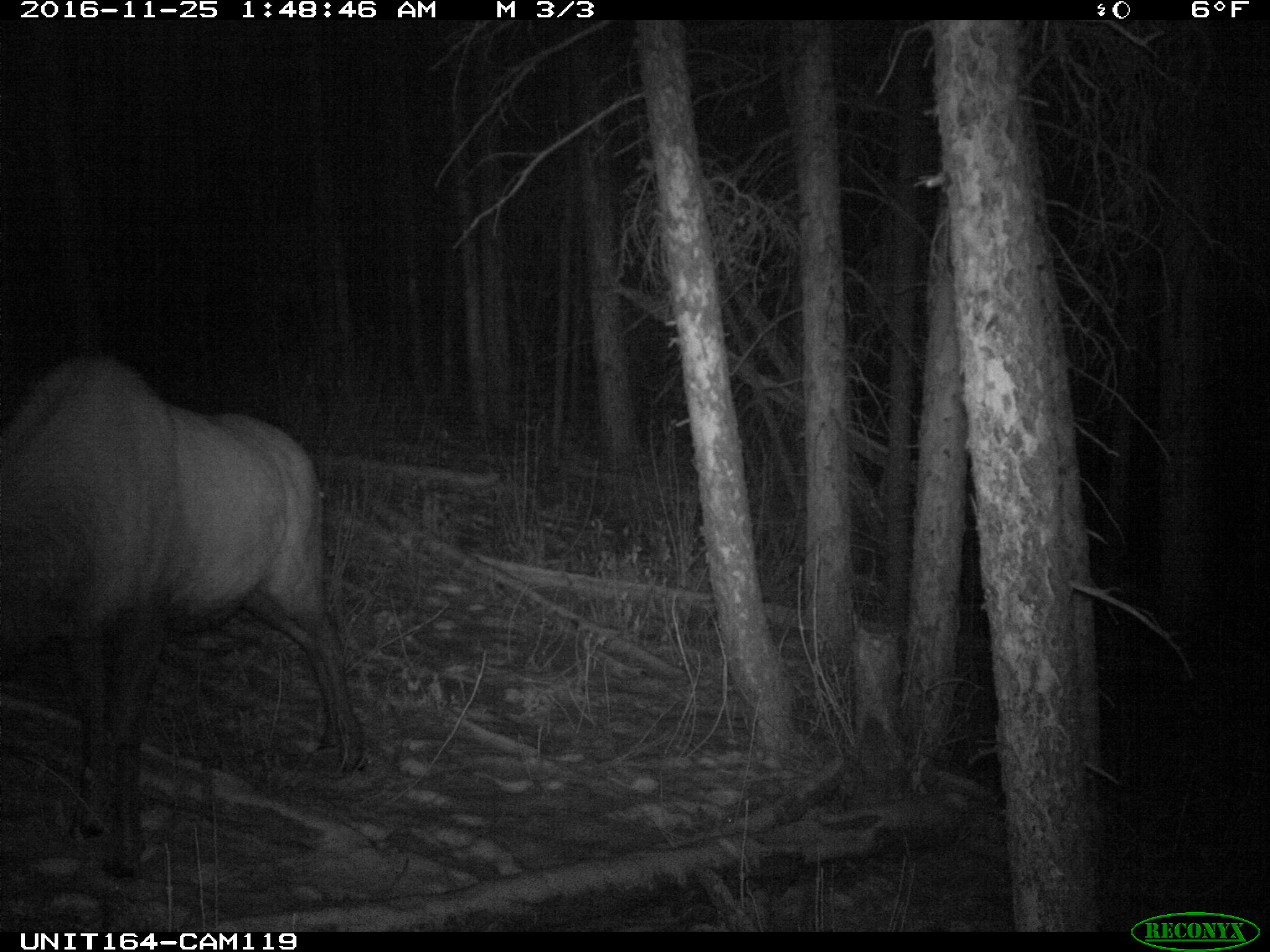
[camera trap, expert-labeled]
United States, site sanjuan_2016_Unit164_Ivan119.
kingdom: Animalia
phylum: Chordata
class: Mammalia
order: Artiodactyla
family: Cervidae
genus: Cervus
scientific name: Cervus elaphus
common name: red deer